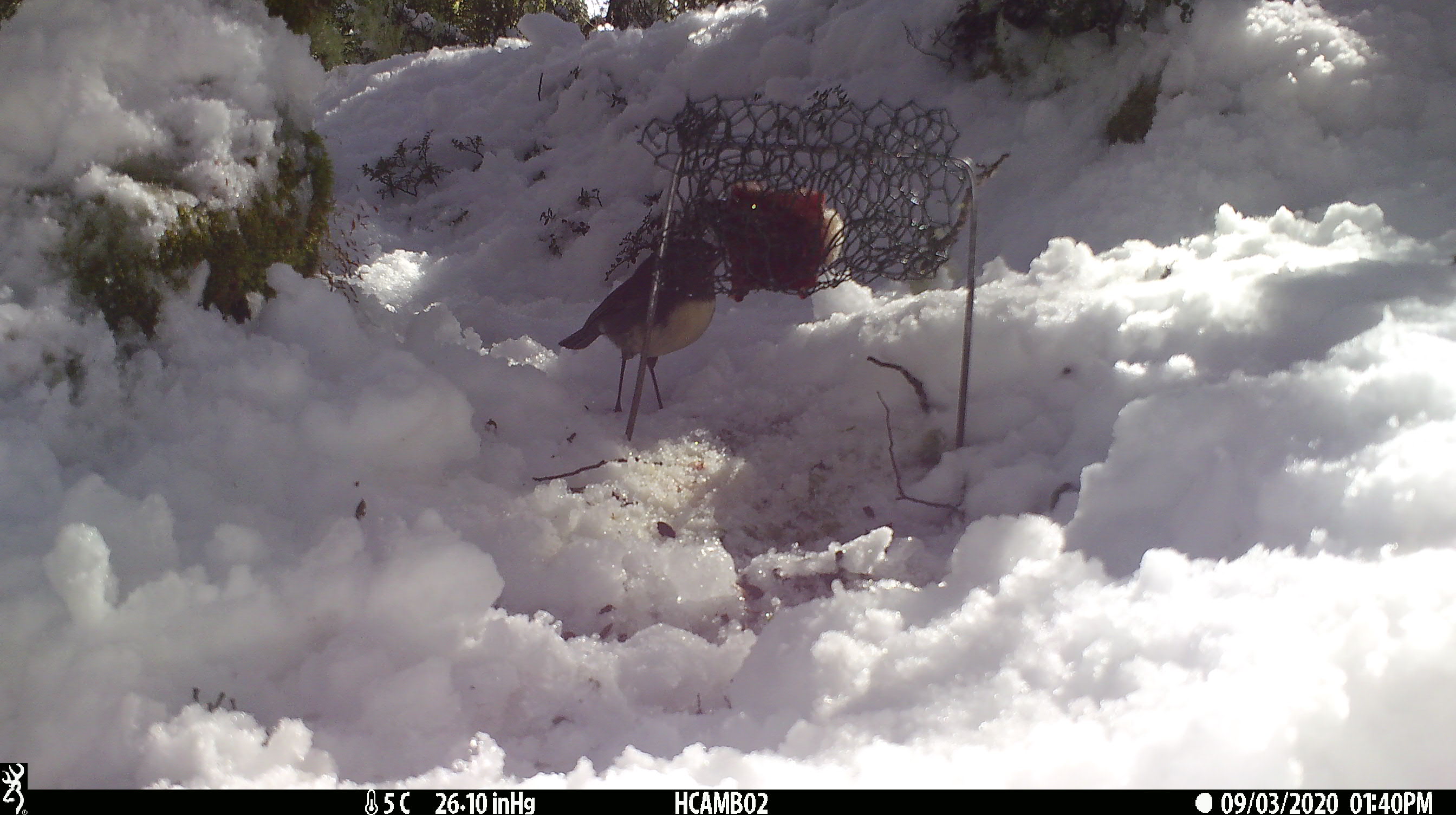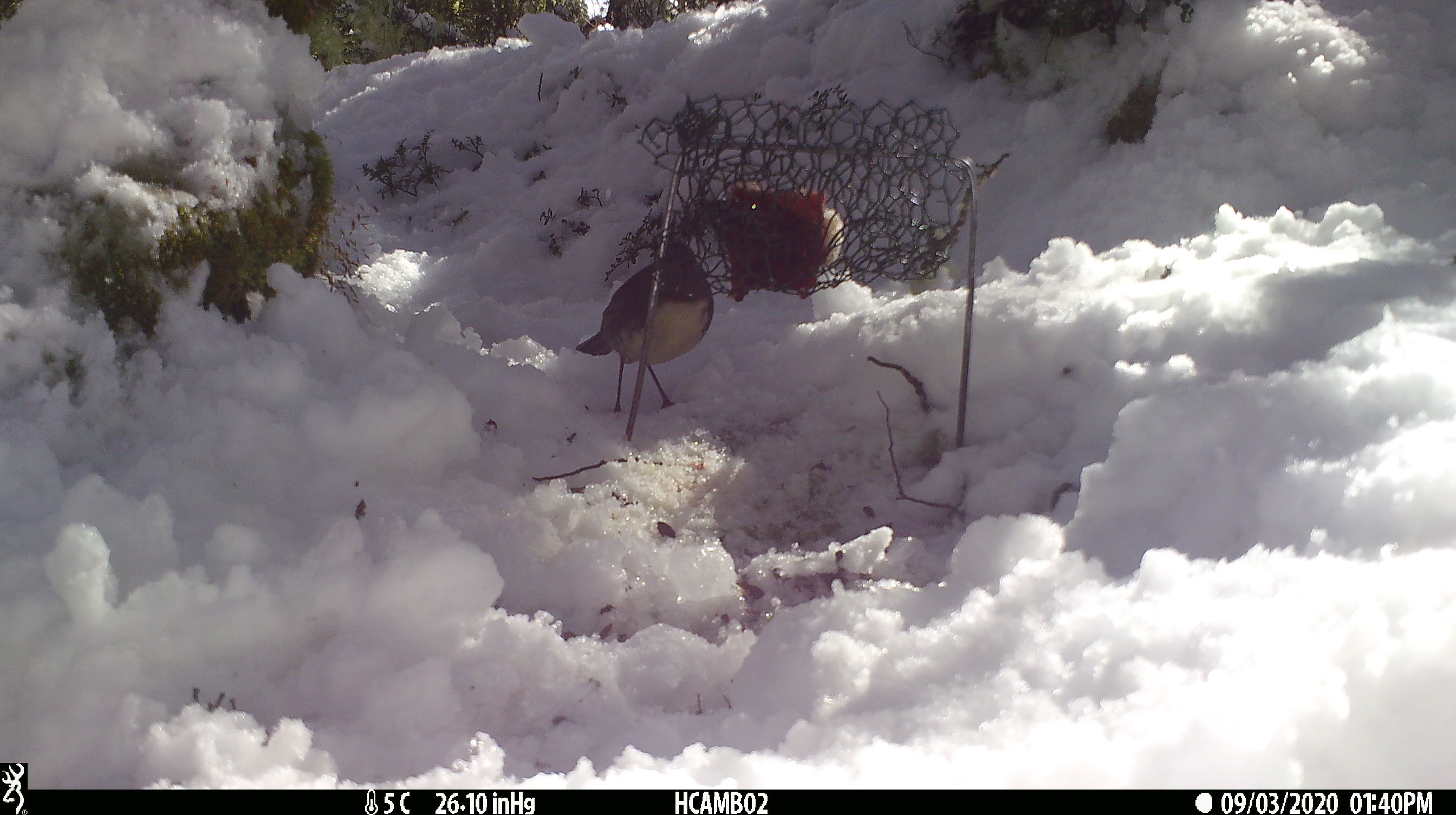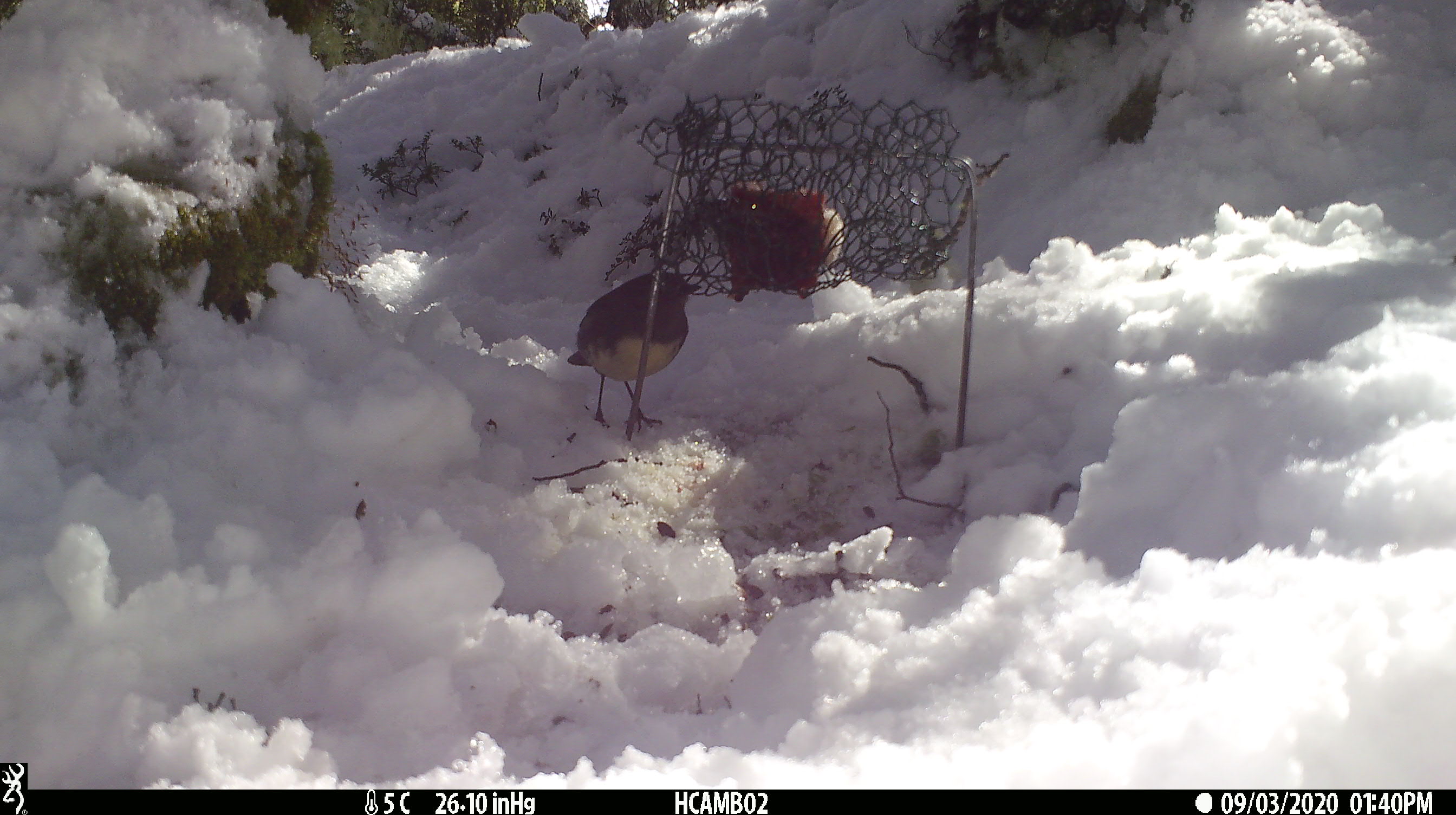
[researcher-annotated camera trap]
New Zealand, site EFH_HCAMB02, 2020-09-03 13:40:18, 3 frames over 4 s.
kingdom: Animalia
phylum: Chordata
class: Aves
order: Passeriformes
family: Petroicidae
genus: Petroica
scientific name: Petroica australis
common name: new zealand robin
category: robin